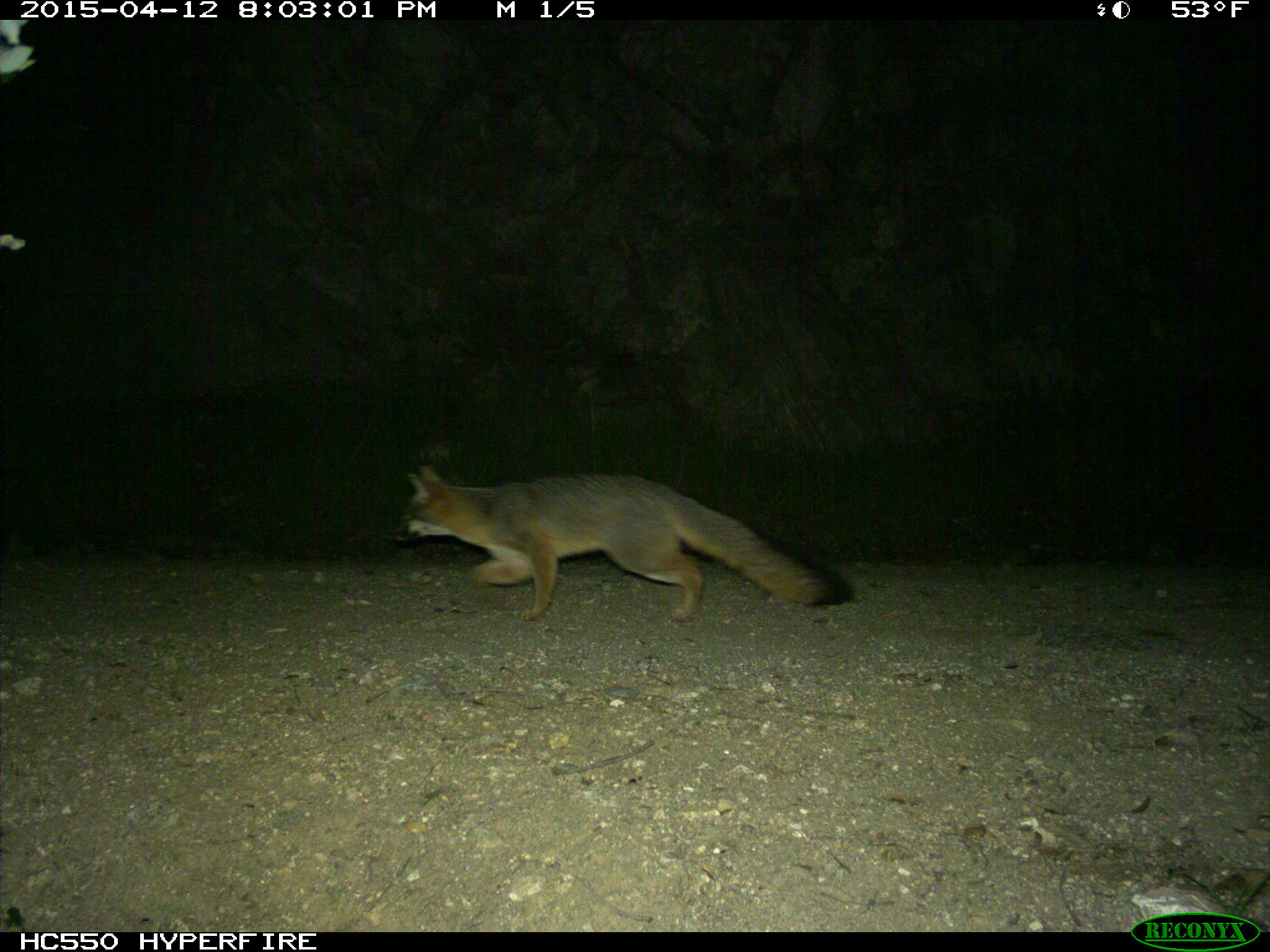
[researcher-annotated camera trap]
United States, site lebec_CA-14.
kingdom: Animalia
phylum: Chordata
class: Mammalia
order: Carnivora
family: Canidae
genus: Urocyon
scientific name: Urocyon cinereoargenteus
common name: gray fox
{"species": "Urocyon cinereoargenteus (gray fox)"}